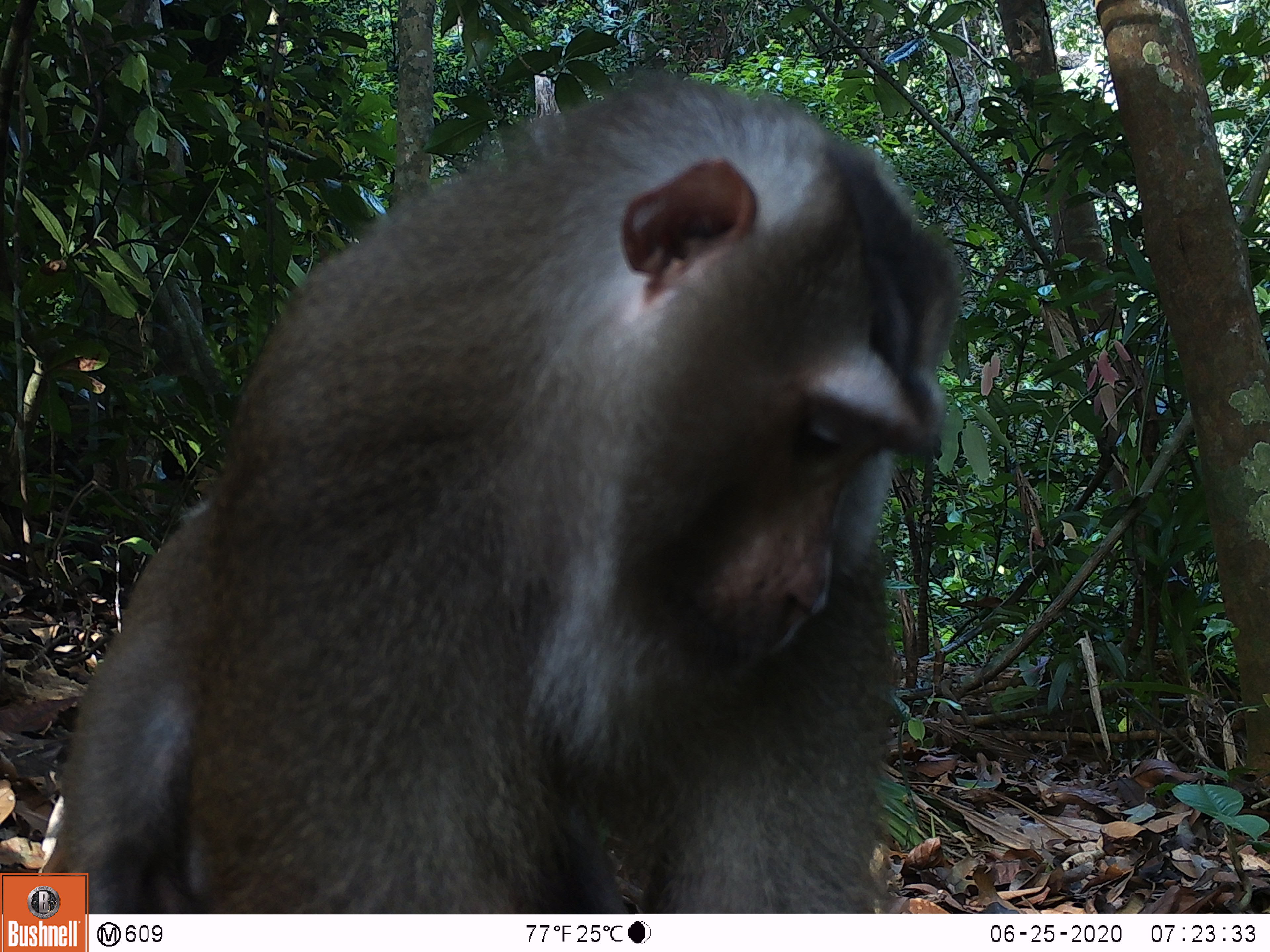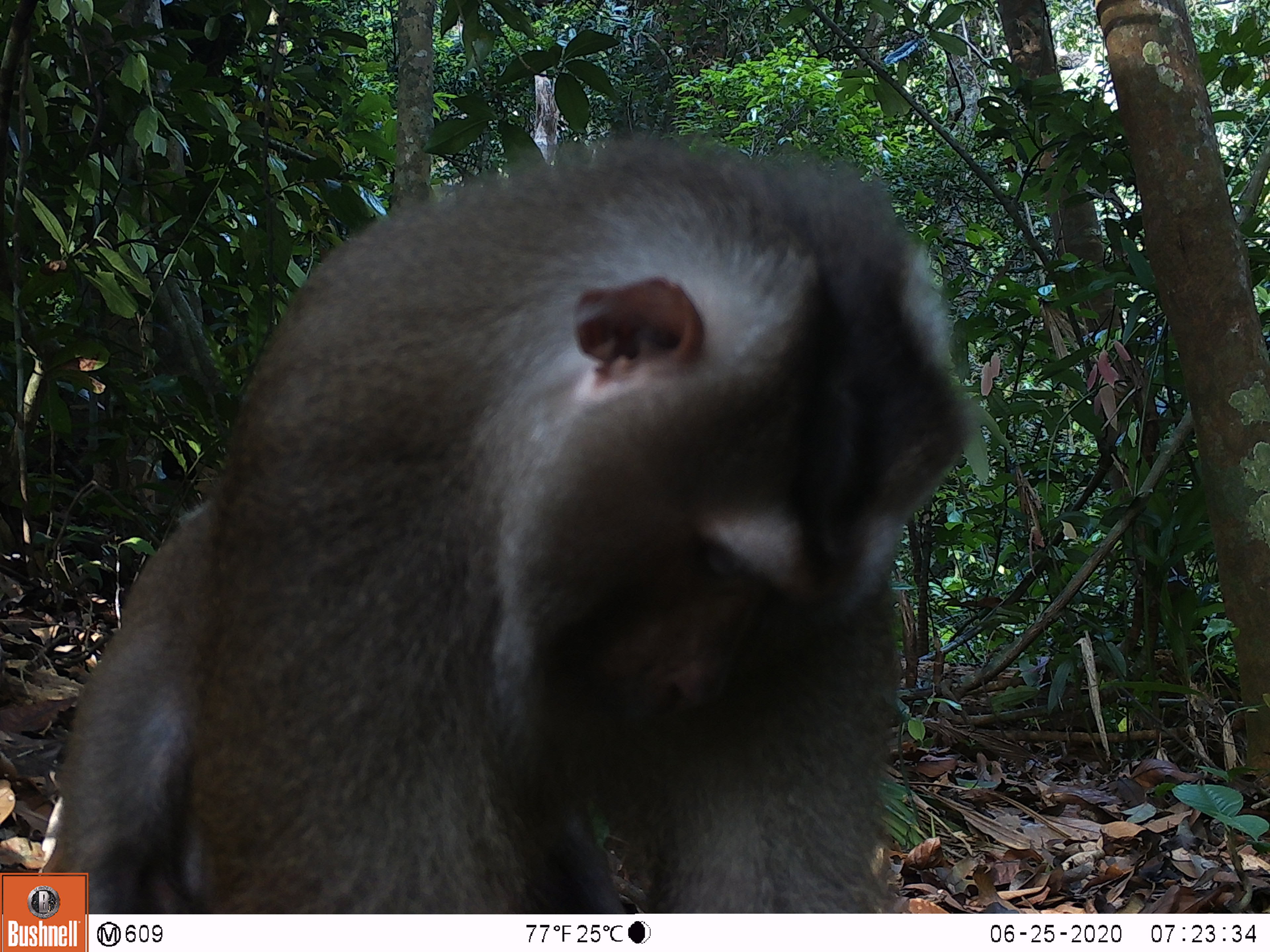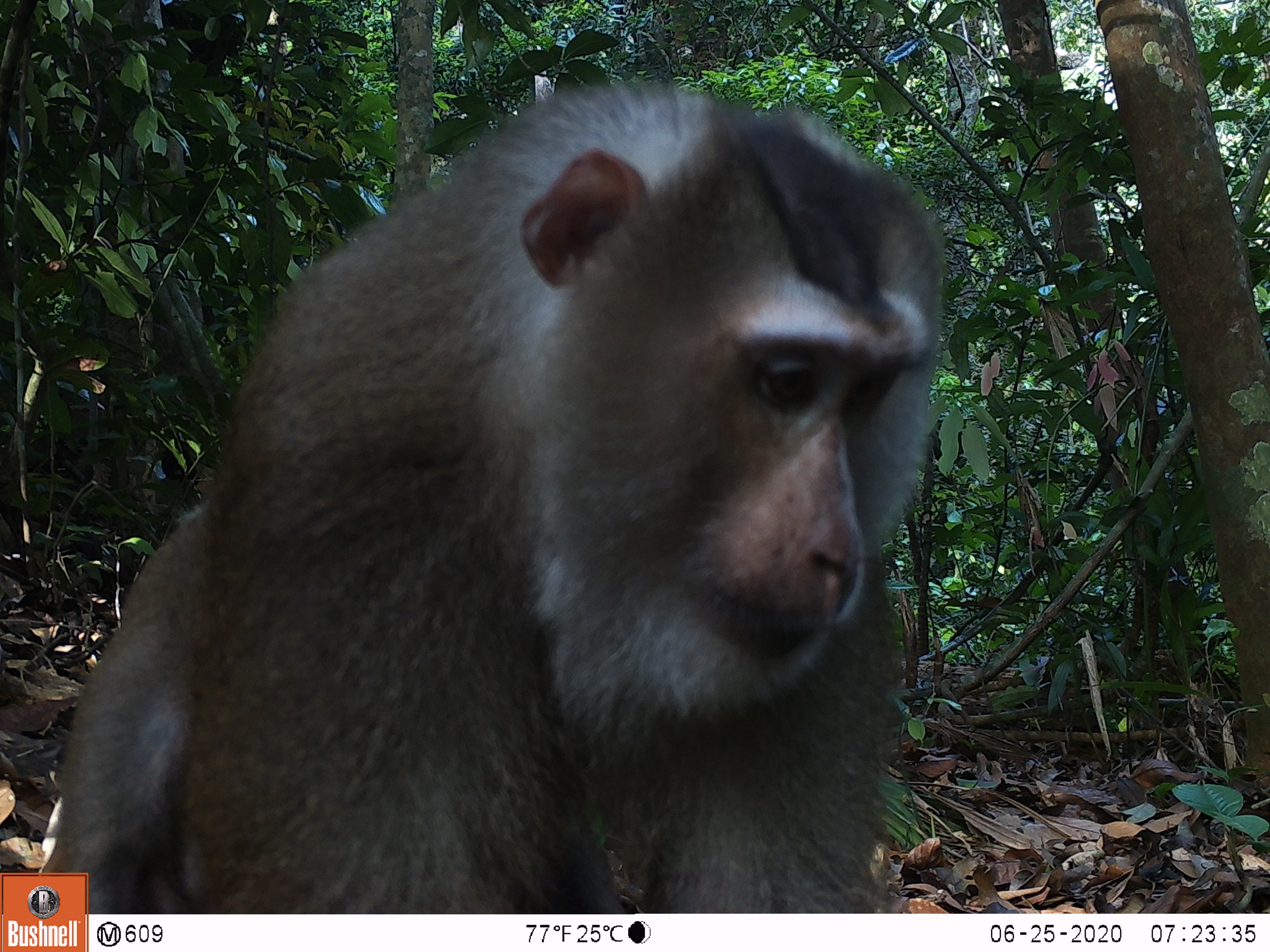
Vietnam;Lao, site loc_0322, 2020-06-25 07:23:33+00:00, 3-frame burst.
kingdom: Animalia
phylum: Chordata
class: Mammalia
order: Primates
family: Cercopithecidae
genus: Macaca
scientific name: Macaca nemestrina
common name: pig-tailed macaque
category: pig tailed macaque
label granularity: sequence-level